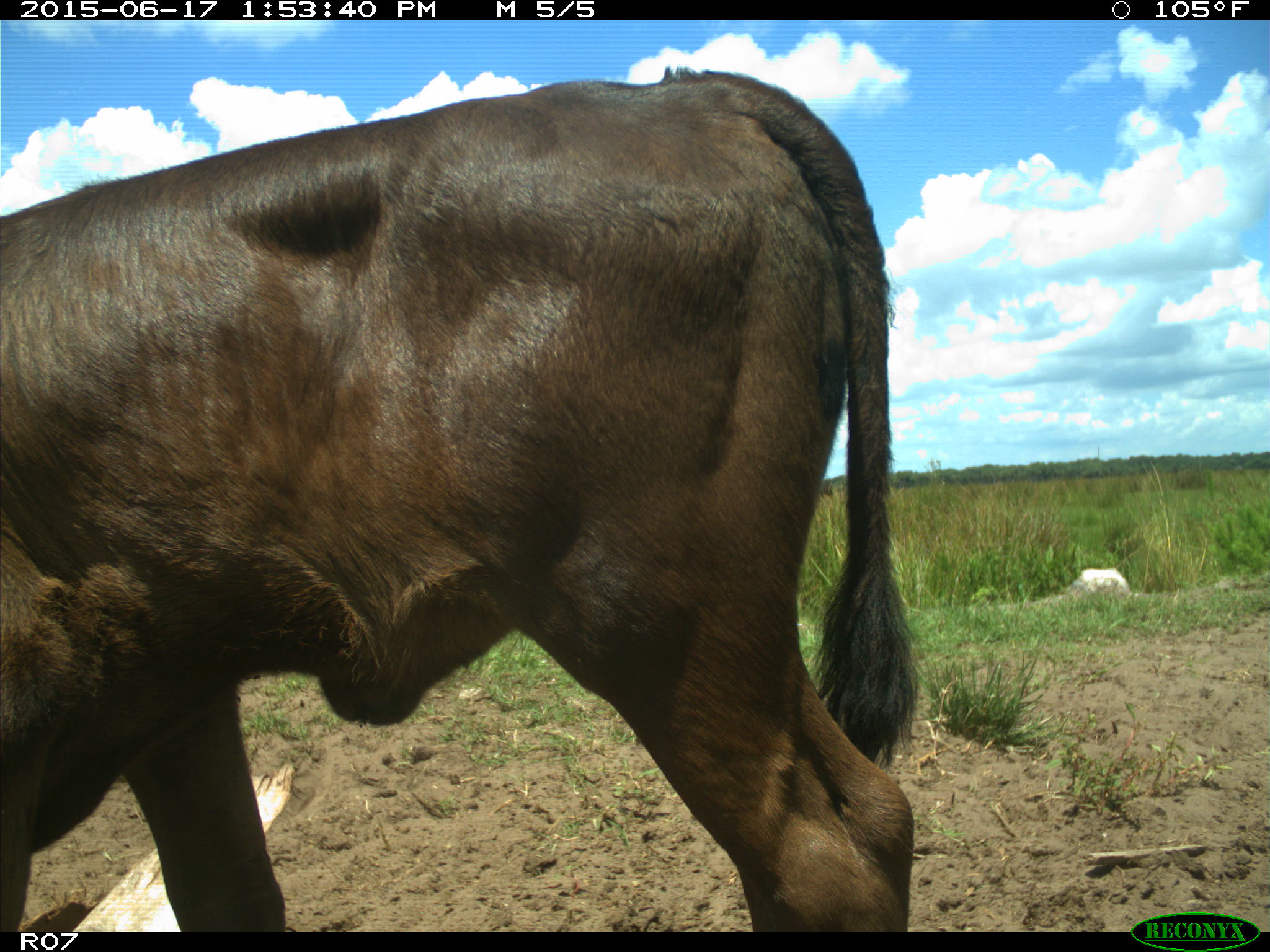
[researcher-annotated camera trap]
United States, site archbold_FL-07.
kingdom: Animalia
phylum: Chordata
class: Mammalia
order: Artiodactyla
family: Bovidae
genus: Bos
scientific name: Bos taurus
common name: domestic cow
Bos taurus (domestic cow).